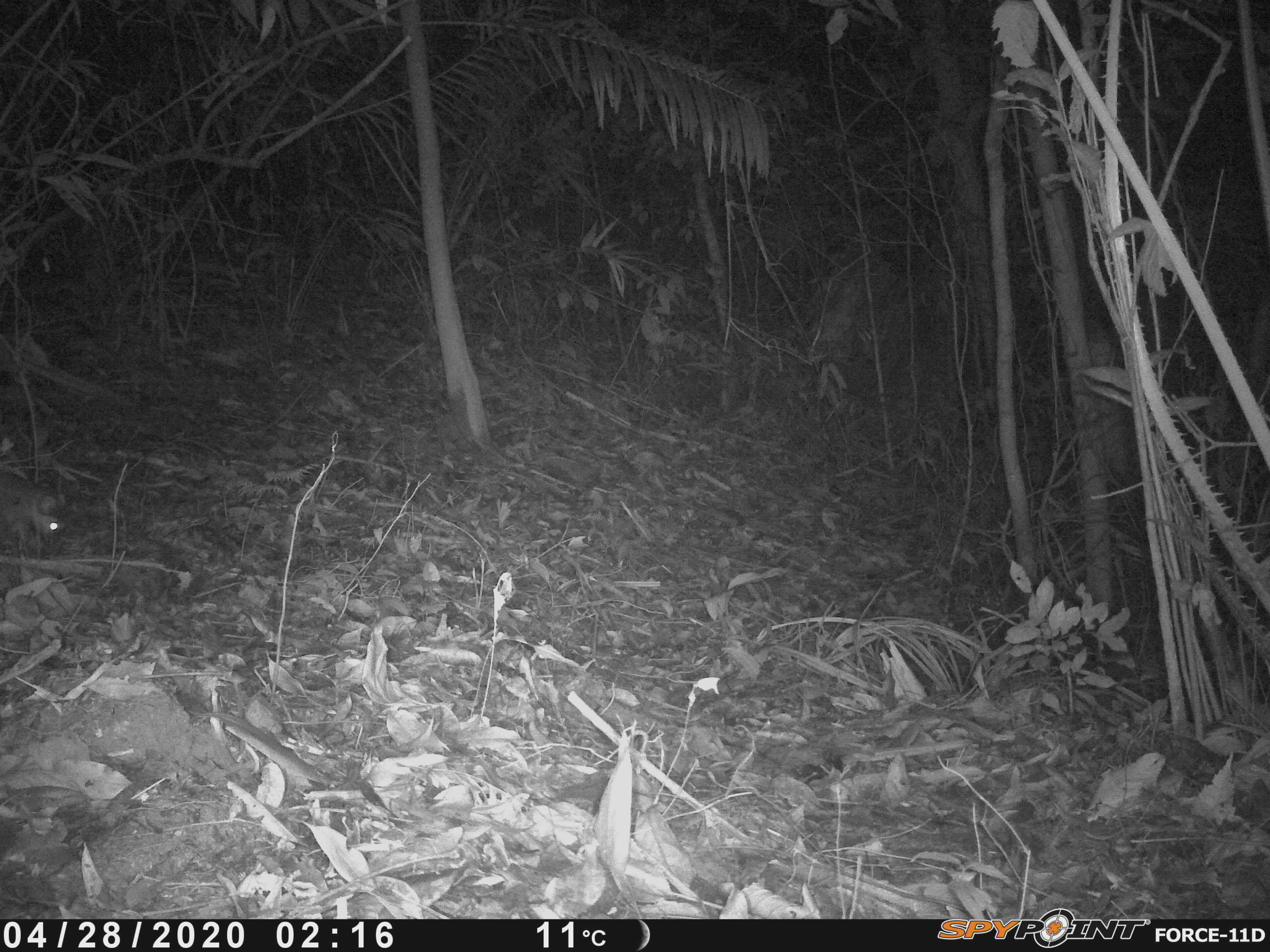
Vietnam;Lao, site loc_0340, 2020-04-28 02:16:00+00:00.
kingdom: Animalia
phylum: Chordata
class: Mammalia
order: Carnivora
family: Mustelidae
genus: Melogale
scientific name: Melogale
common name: ferret badger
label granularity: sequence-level